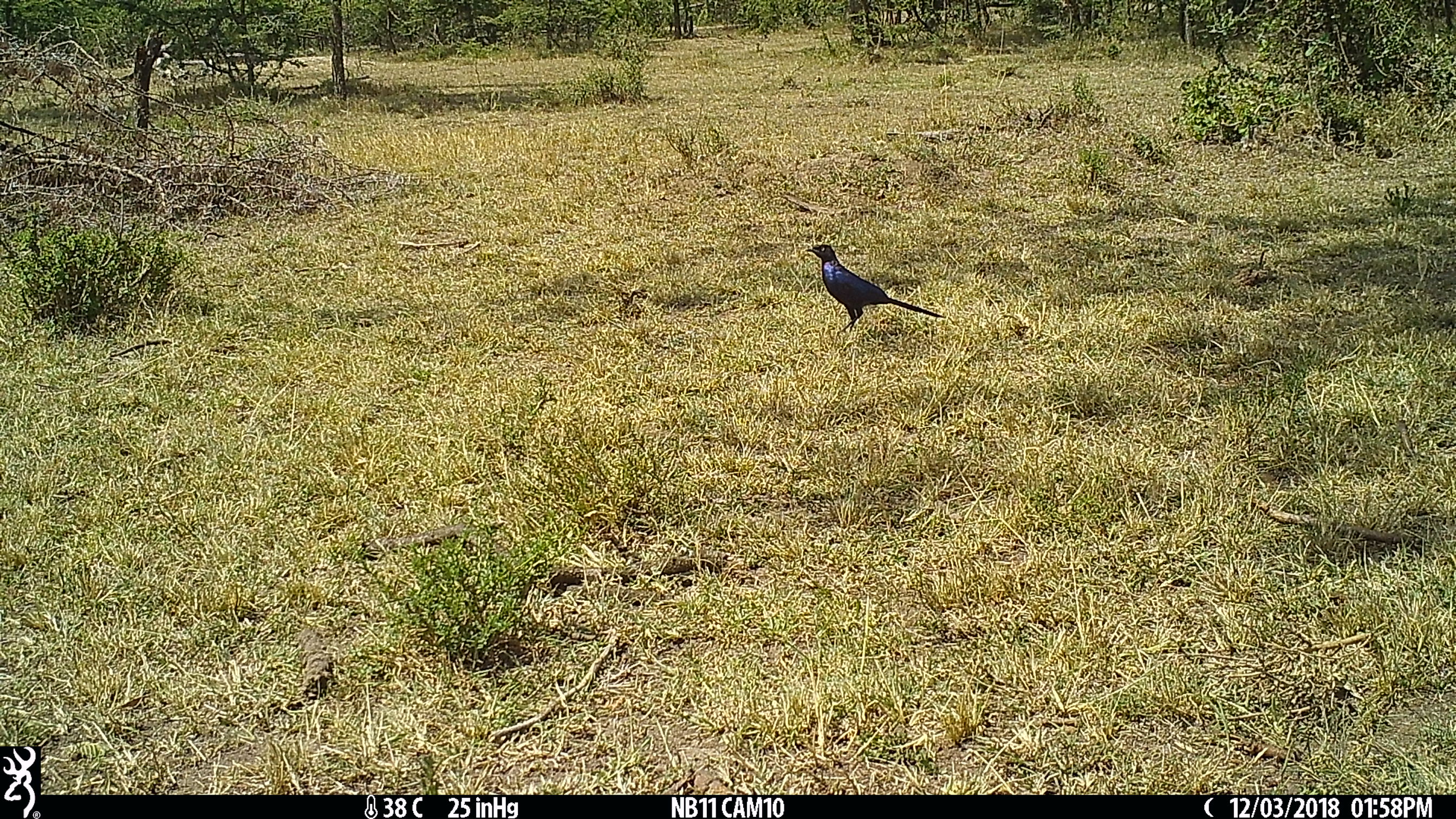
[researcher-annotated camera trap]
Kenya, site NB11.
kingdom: Animalia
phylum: Chordata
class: Aves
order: Passeriformes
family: Sturnidae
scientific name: Sturnidae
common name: starling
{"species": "starling (Sturnidae)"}